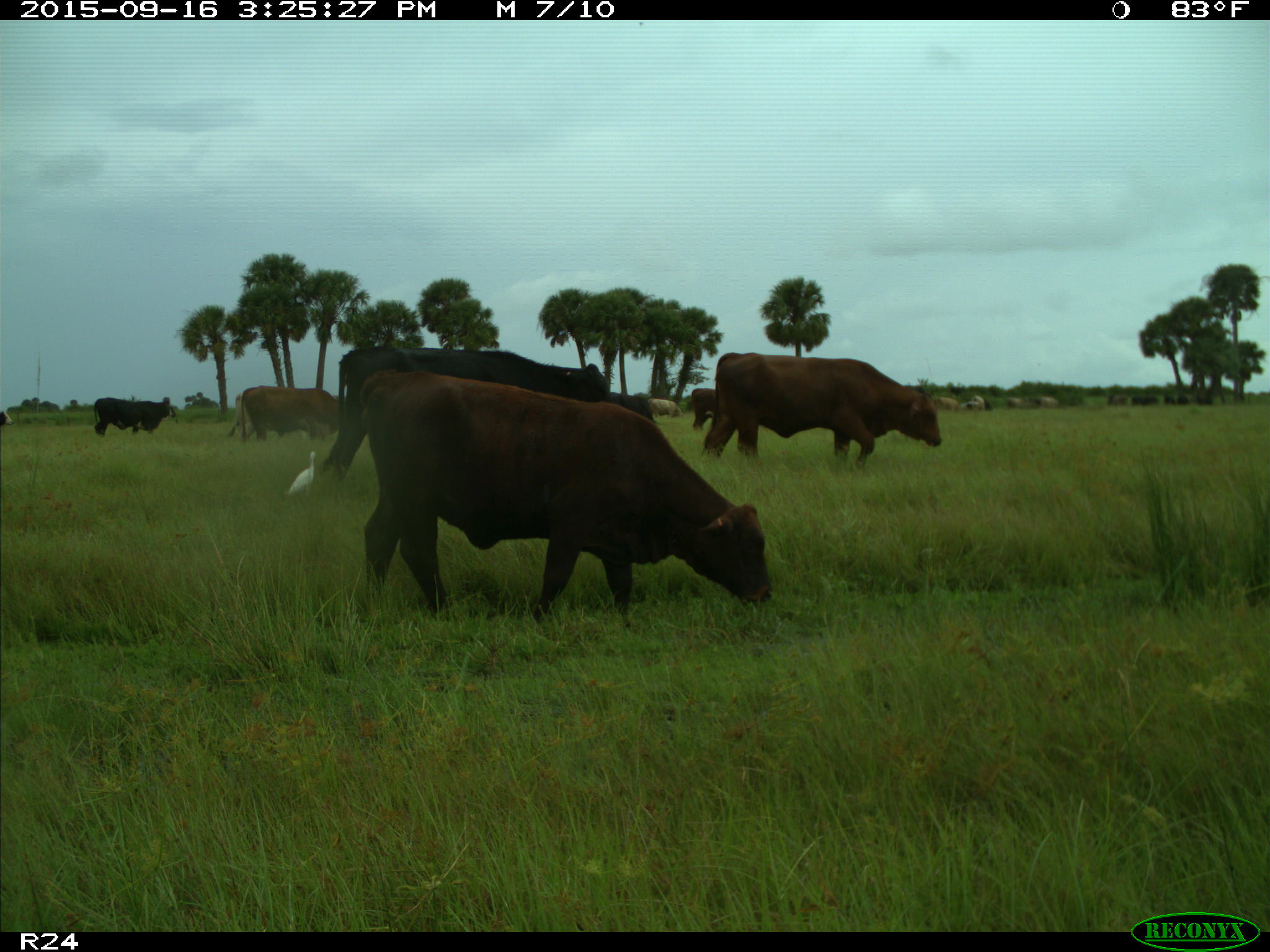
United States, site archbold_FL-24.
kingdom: Animalia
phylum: Chordata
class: Mammalia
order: Artiodactyla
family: Bovidae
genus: Bos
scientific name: Bos taurus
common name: domestic cow